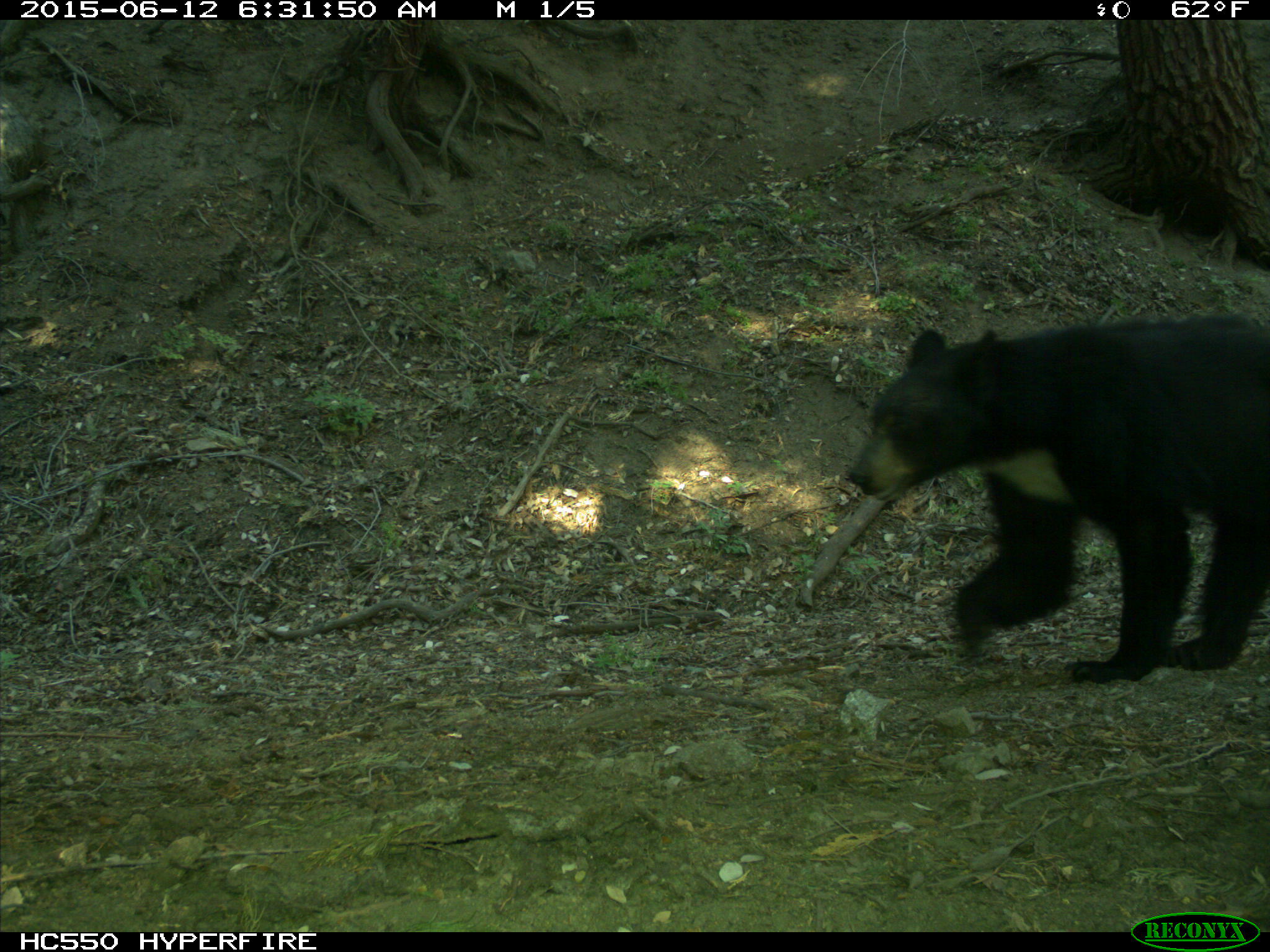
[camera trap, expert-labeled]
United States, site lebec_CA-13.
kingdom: Animalia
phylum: Chordata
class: Mammalia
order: Carnivora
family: Ursidae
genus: Ursus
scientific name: Ursus americanus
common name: american black bear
Ursus americanus (american black bear).